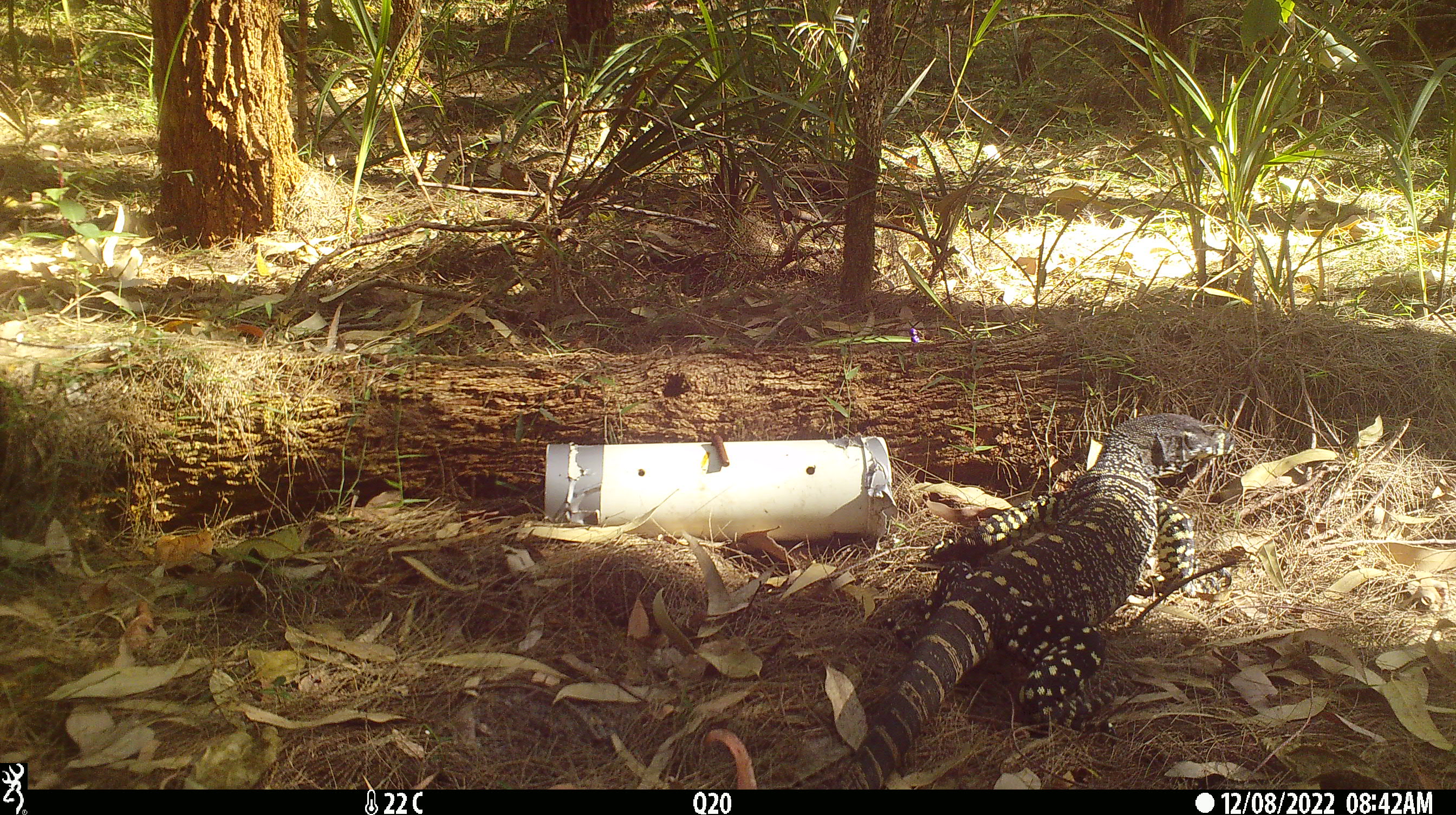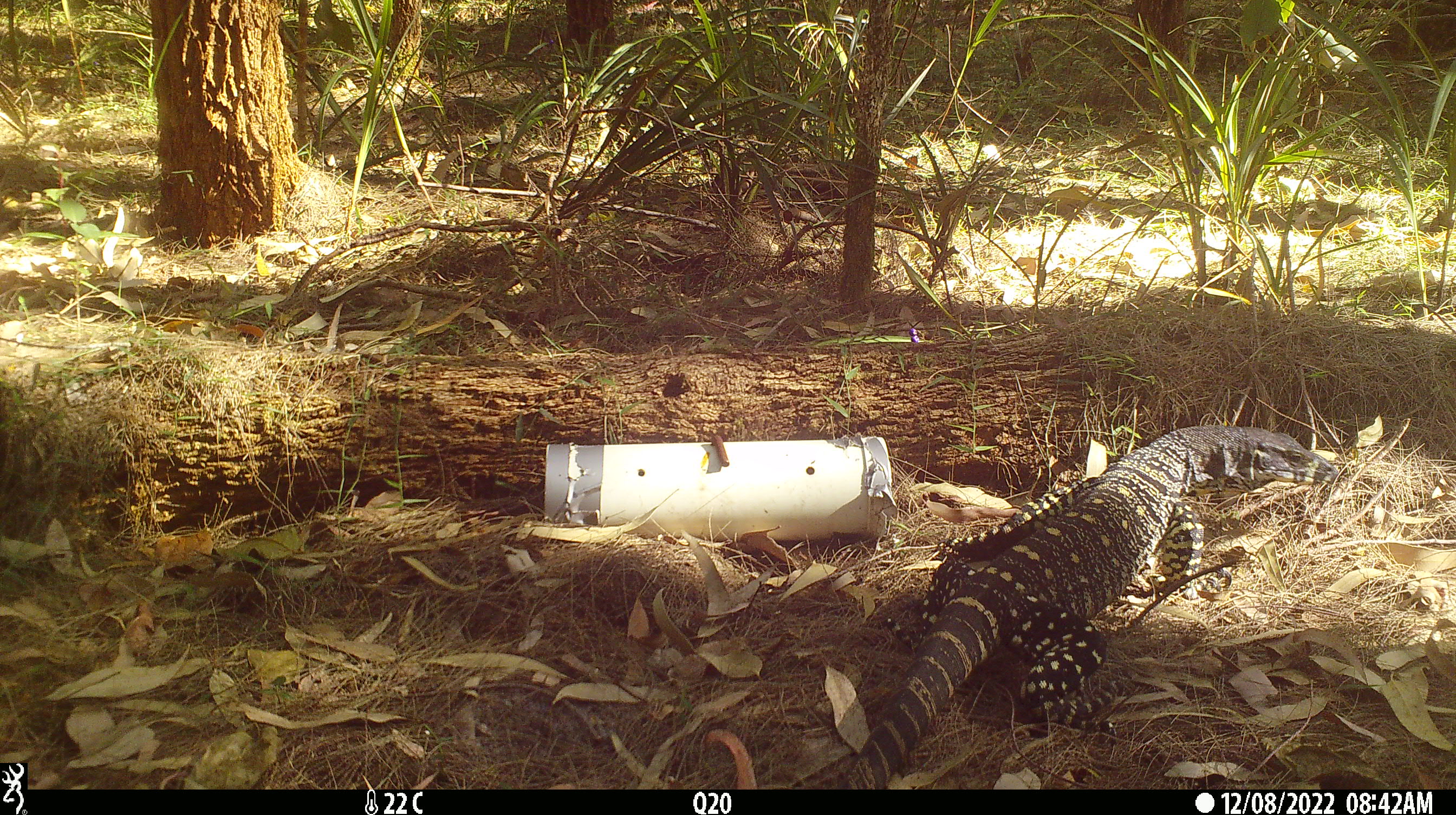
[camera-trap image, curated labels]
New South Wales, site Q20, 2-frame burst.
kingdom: Animalia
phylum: Chordata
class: Reptilia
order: Squamata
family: Varanidae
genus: Varanus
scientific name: Varanus varius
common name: lace monitor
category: goanna